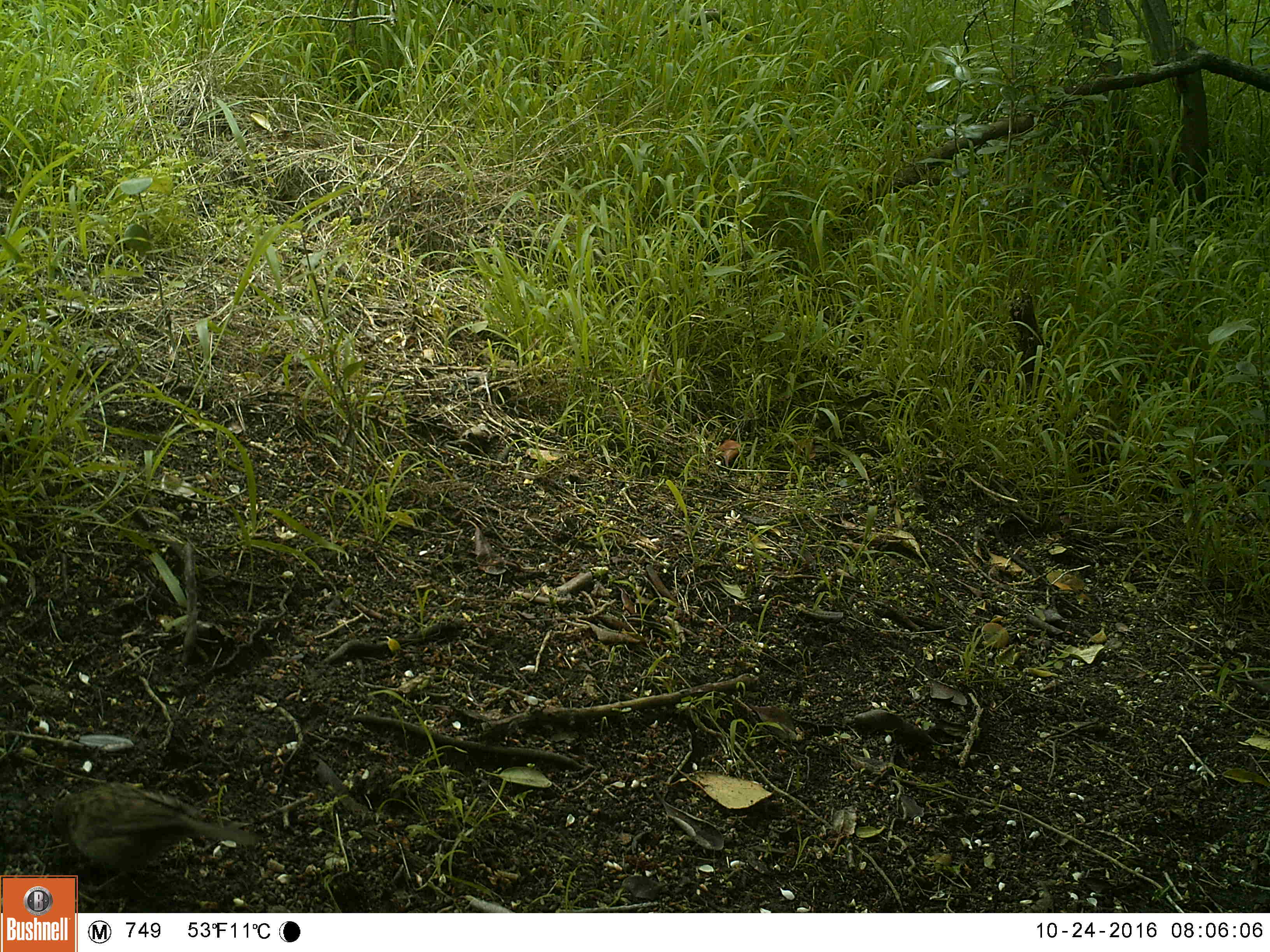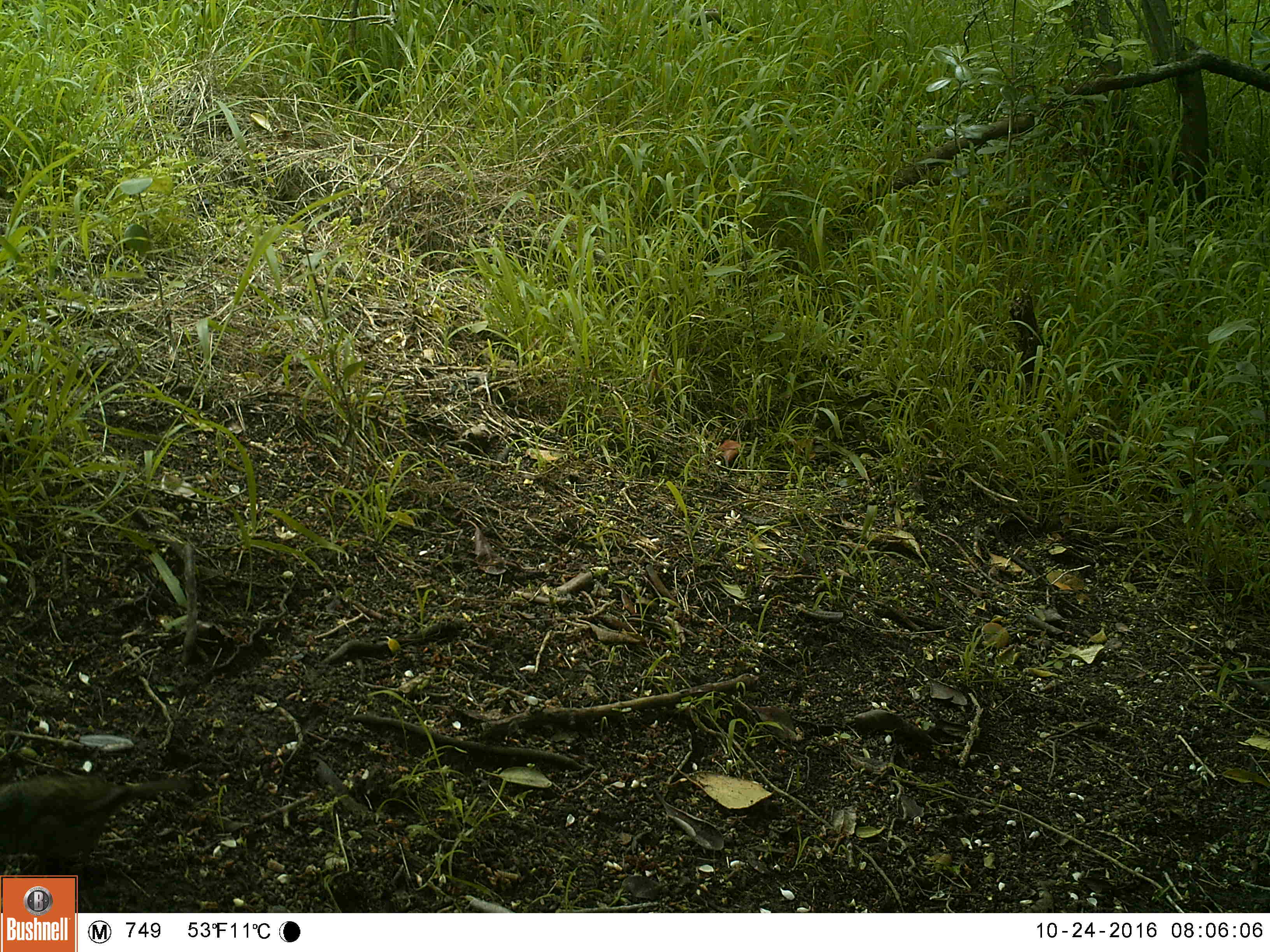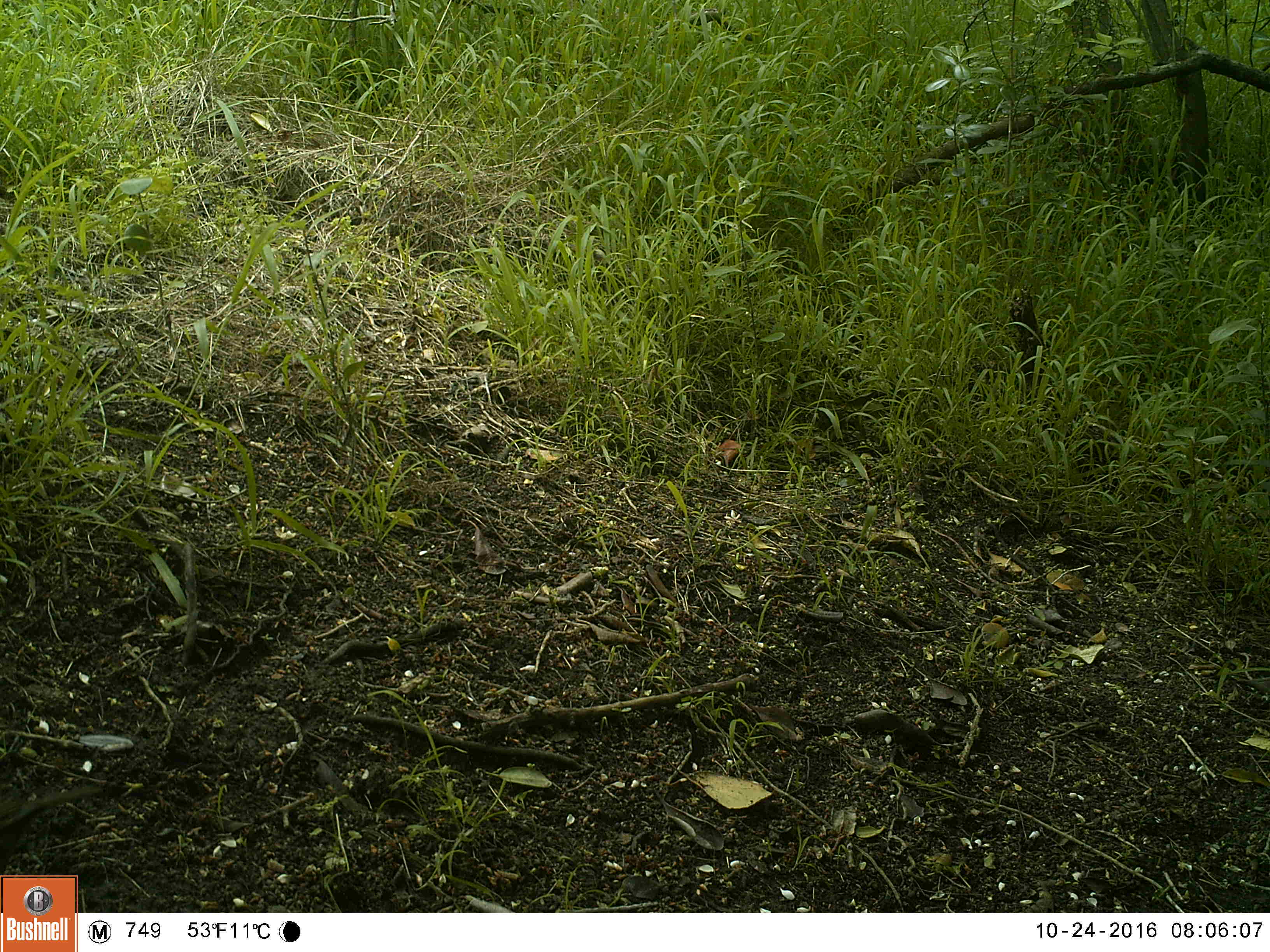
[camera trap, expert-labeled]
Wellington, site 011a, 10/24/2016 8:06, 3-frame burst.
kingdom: Animalia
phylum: Chordata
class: Aves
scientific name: Aves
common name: bird